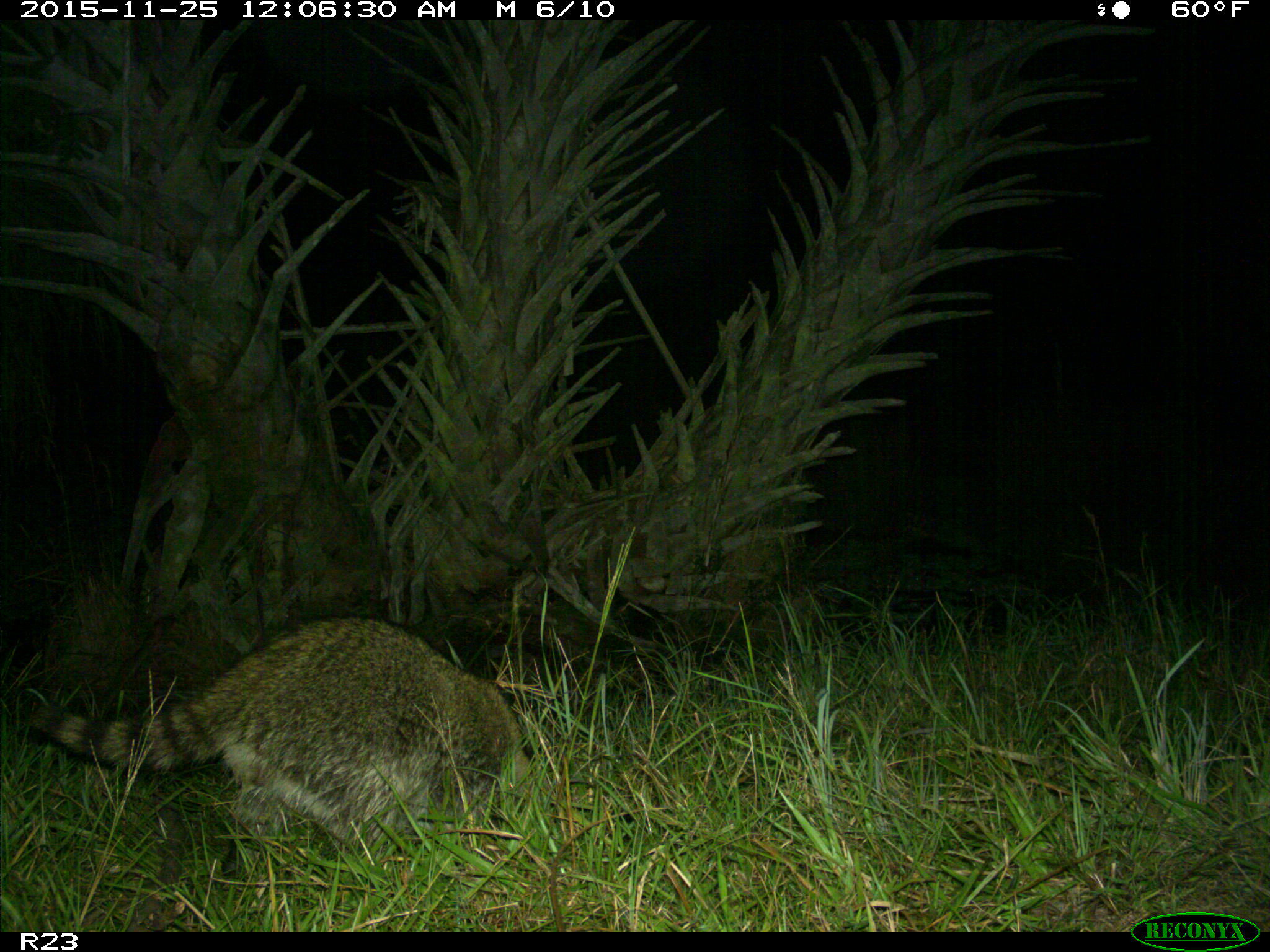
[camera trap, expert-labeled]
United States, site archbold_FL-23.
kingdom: Animalia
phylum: Chordata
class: Mammalia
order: Carnivora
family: Procyonidae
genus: Procyon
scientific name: Procyon lotor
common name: common raccoon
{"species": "Procyon lotor (common raccoon)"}